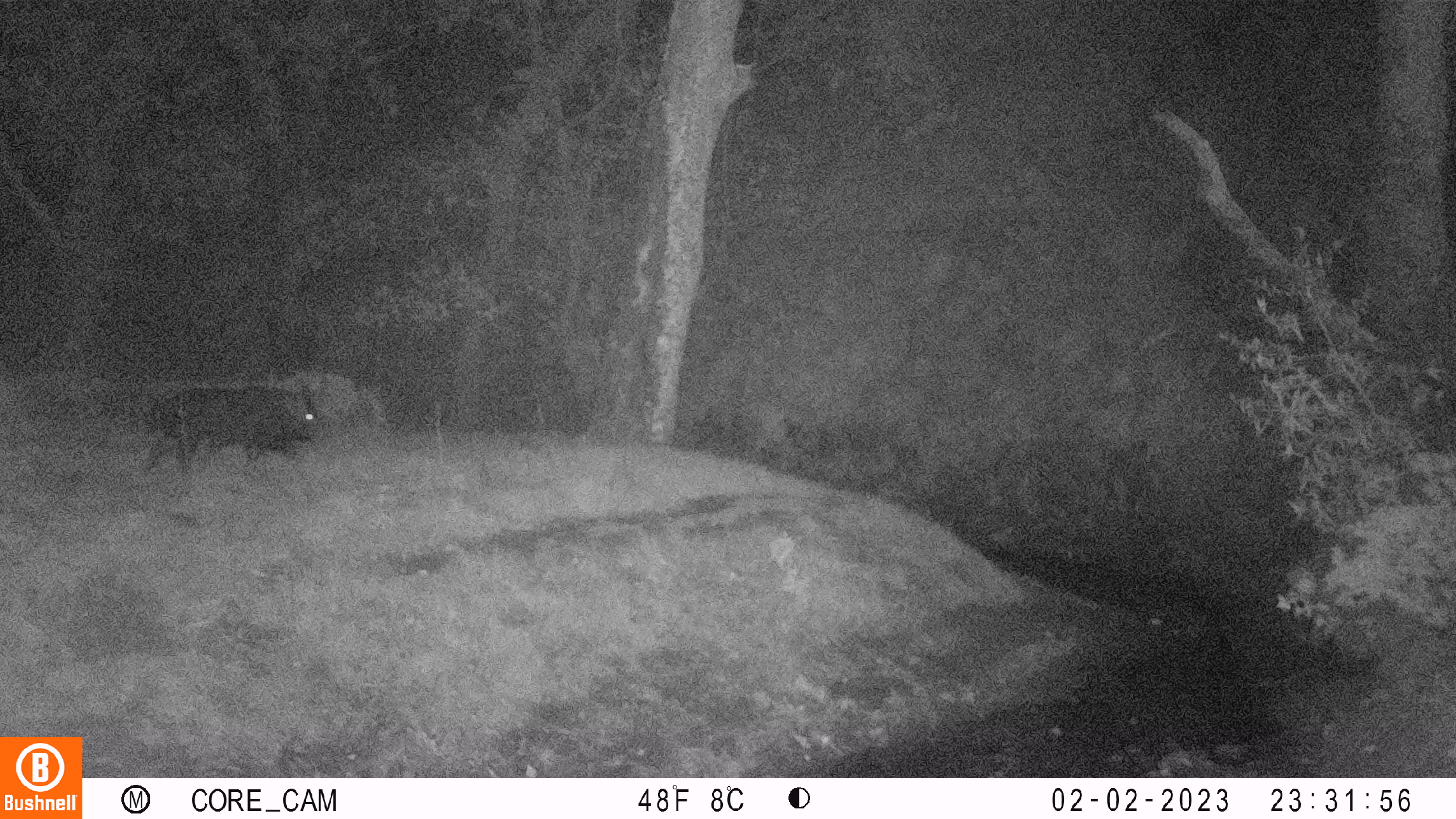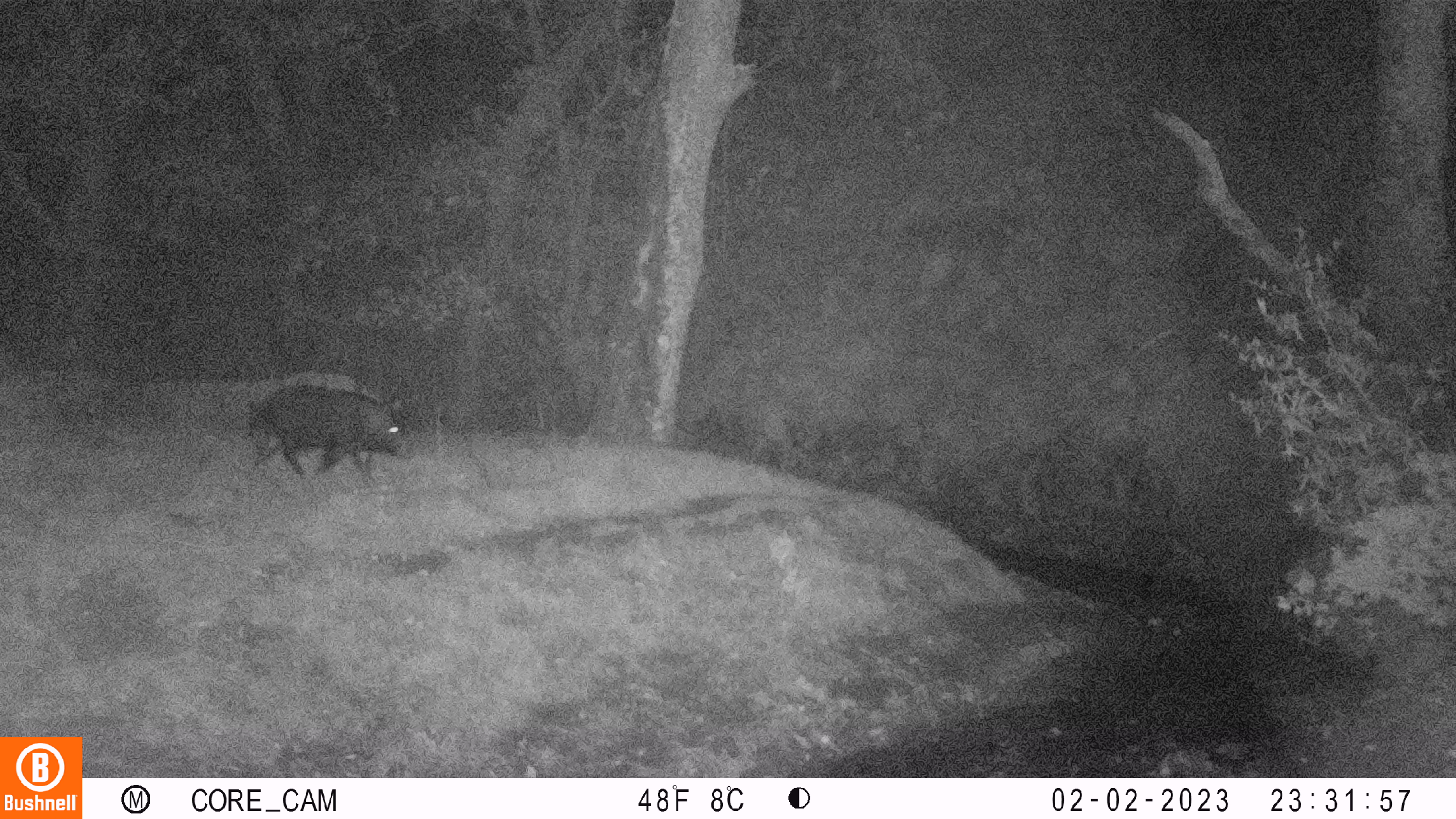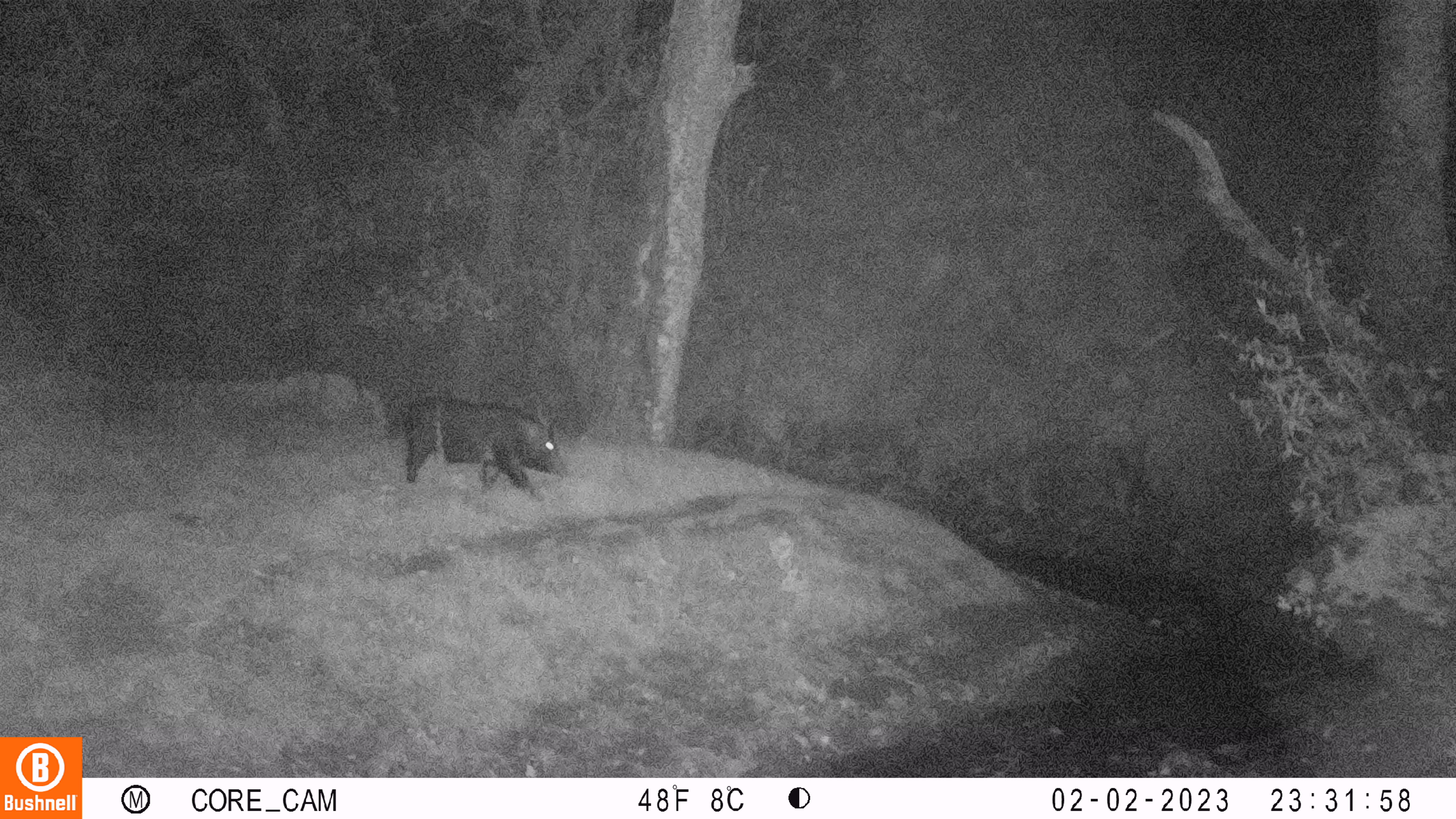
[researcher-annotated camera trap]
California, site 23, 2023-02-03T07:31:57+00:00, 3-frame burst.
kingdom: Animalia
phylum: Chordata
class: Mammalia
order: Artiodactyla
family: Suidae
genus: Sus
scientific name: Sus scrofa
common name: wild boar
Wild boar (Sus scrofa).